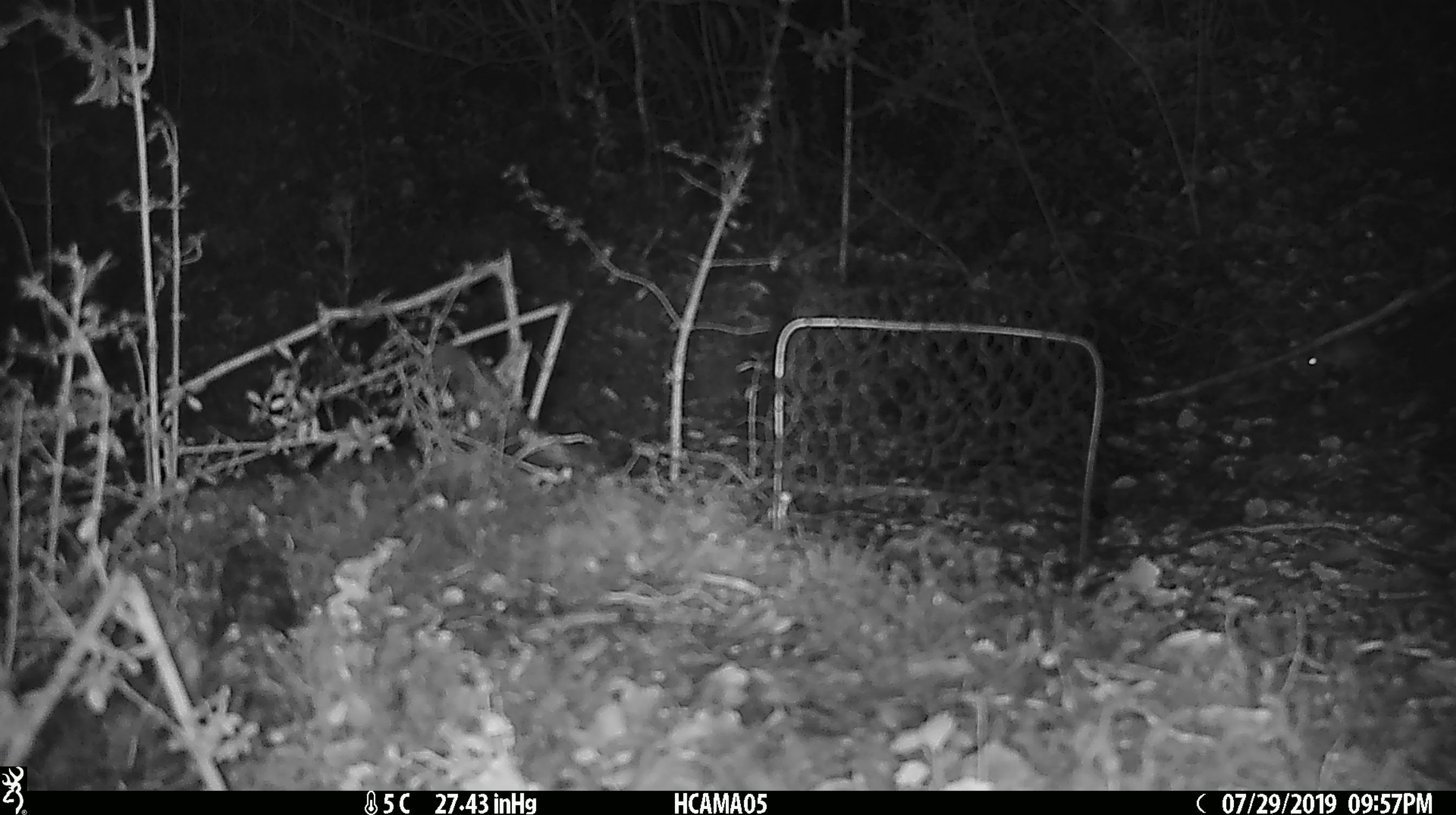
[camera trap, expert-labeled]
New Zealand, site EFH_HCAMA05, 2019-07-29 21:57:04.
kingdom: Animalia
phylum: Chordata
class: Mammalia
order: Rodentia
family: Muridae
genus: Mus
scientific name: Mus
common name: mouse